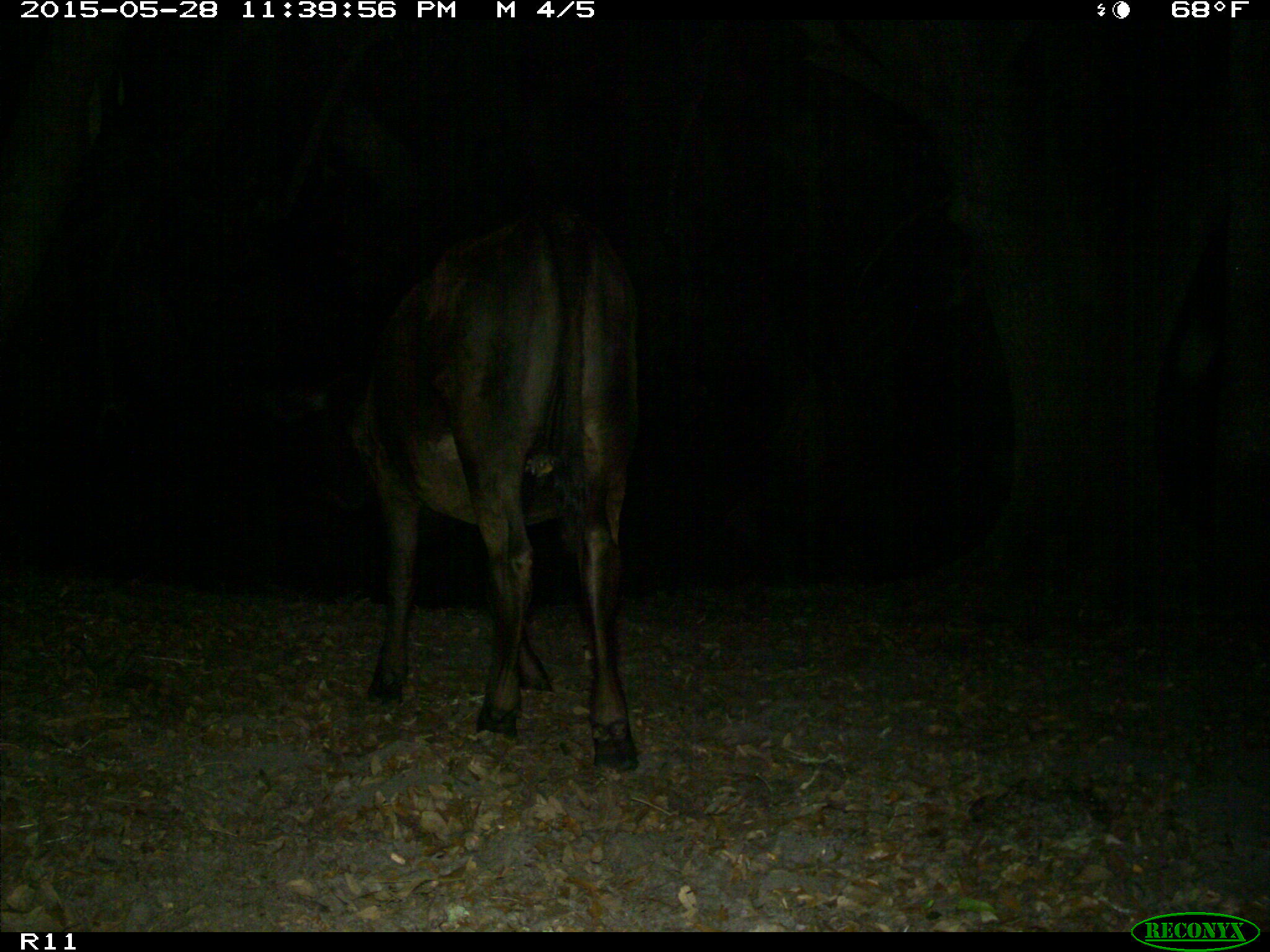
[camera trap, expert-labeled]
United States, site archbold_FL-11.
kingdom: Animalia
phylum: Chordata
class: Mammalia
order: Artiodactyla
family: Bovidae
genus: Bos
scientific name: Bos taurus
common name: domestic cow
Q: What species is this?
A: Bos taurus (domestic cow).